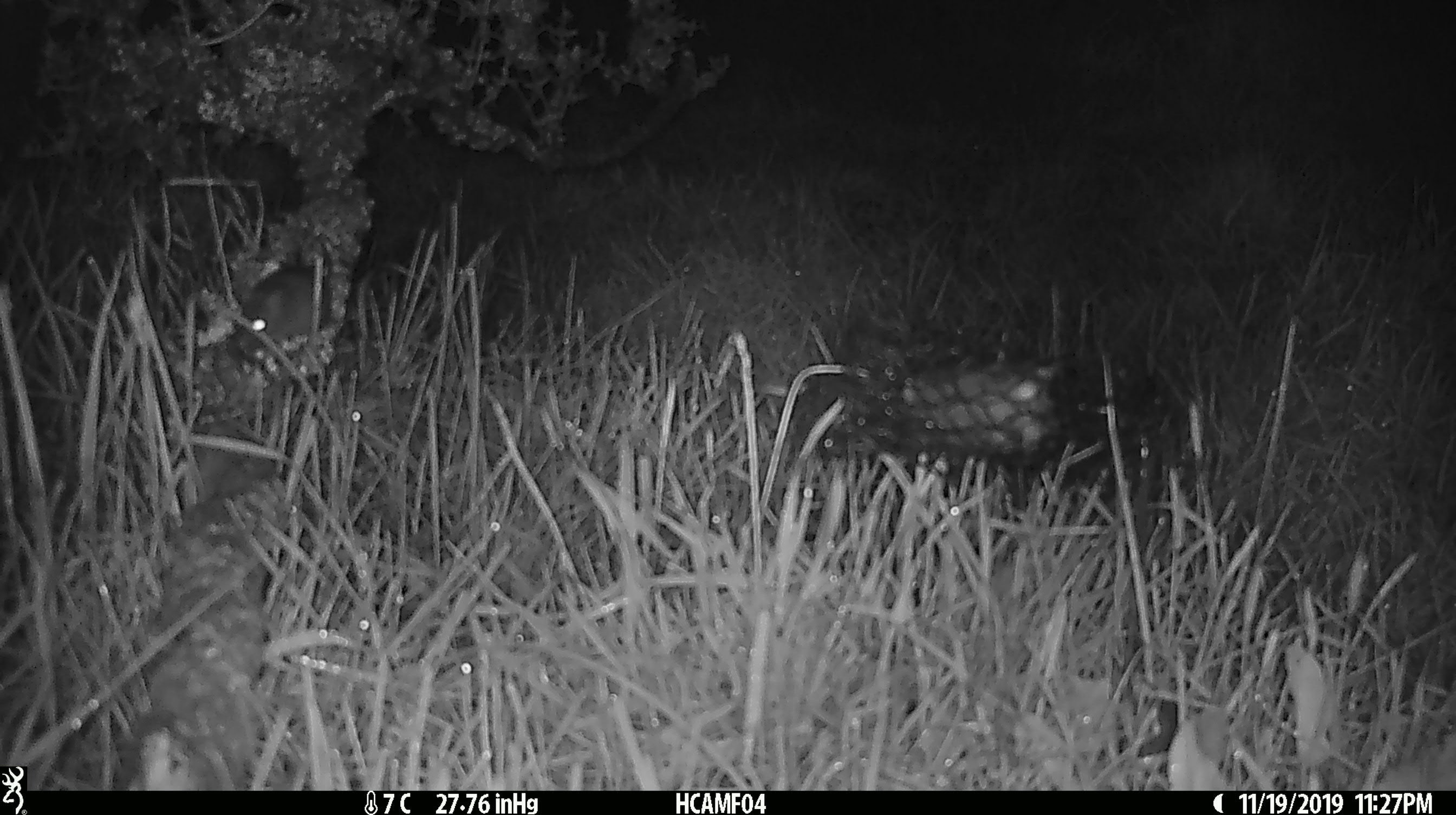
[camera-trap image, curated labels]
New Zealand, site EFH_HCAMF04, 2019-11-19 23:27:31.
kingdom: Animalia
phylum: Chordata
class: Mammalia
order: Rodentia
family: Muridae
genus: Mus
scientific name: Mus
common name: mouse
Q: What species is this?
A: Mouse (Mus).